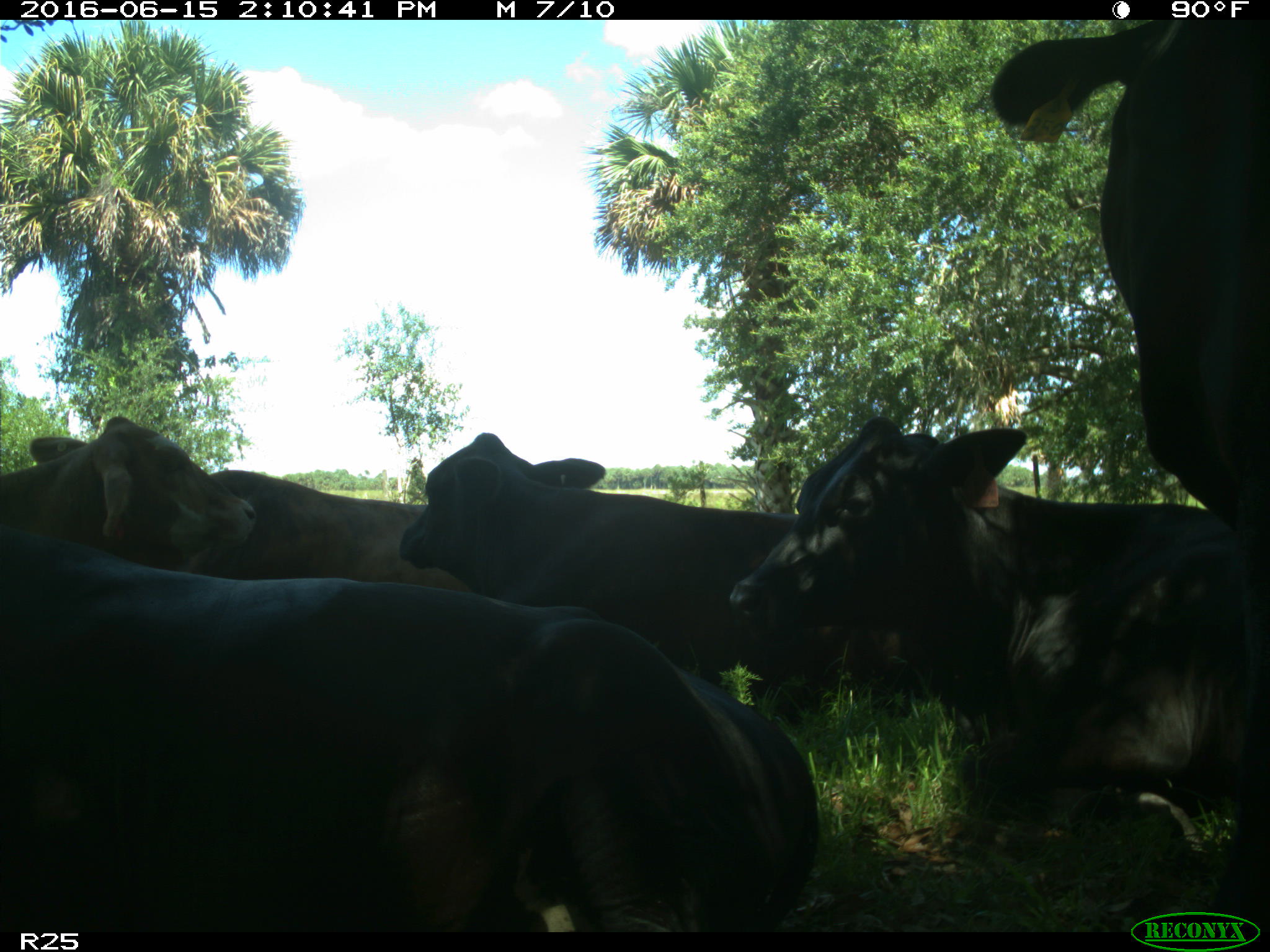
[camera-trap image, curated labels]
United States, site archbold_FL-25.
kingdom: Animalia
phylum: Chordata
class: Mammalia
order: Artiodactyla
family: Bovidae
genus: Bos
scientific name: Bos taurus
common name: domestic cow